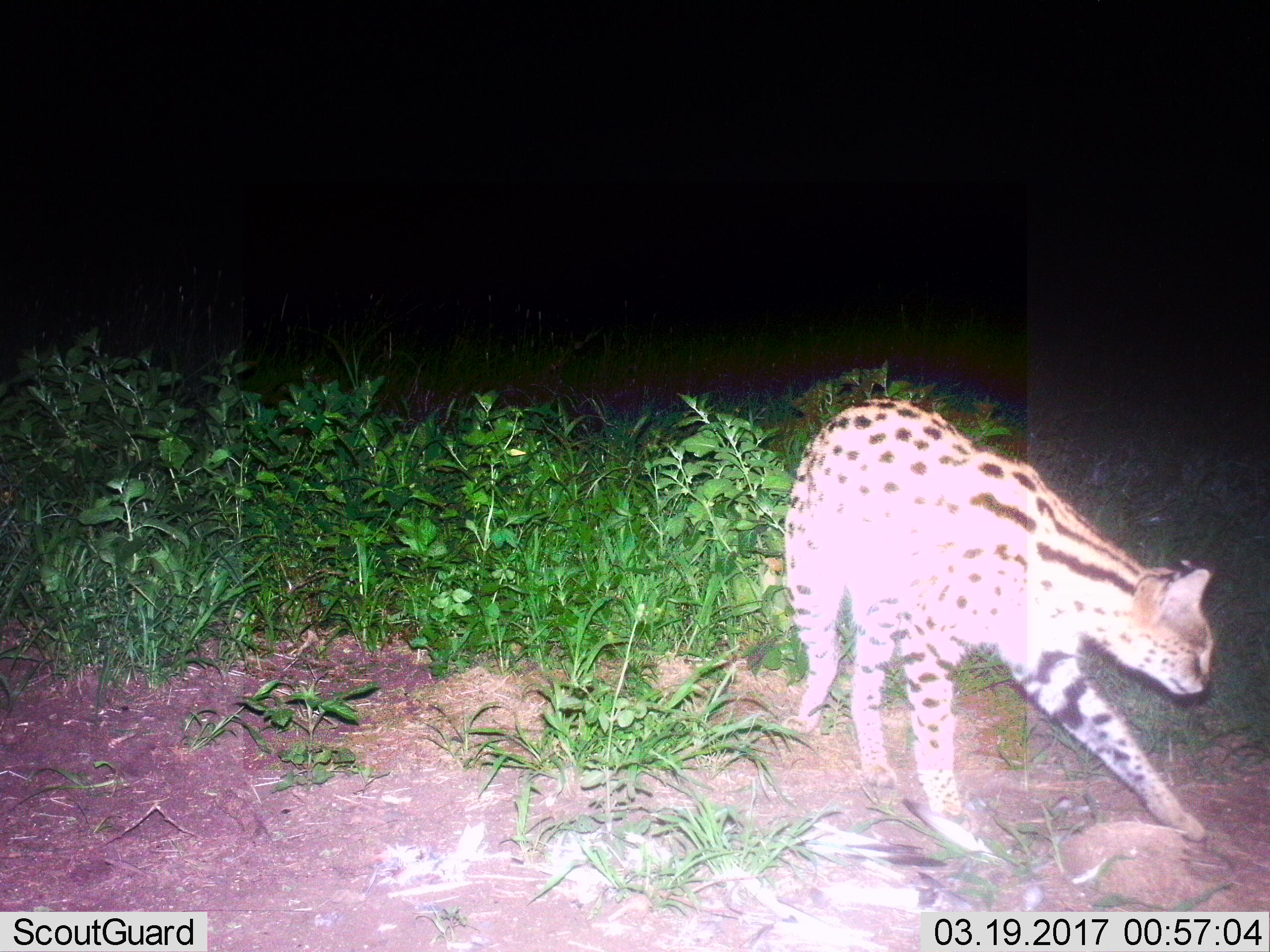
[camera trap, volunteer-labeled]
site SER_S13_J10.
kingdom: Animalia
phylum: Chordata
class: Mammalia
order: Carnivora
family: Felidae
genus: Leptailurus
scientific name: Leptailurus serval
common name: serval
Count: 1.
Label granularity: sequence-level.